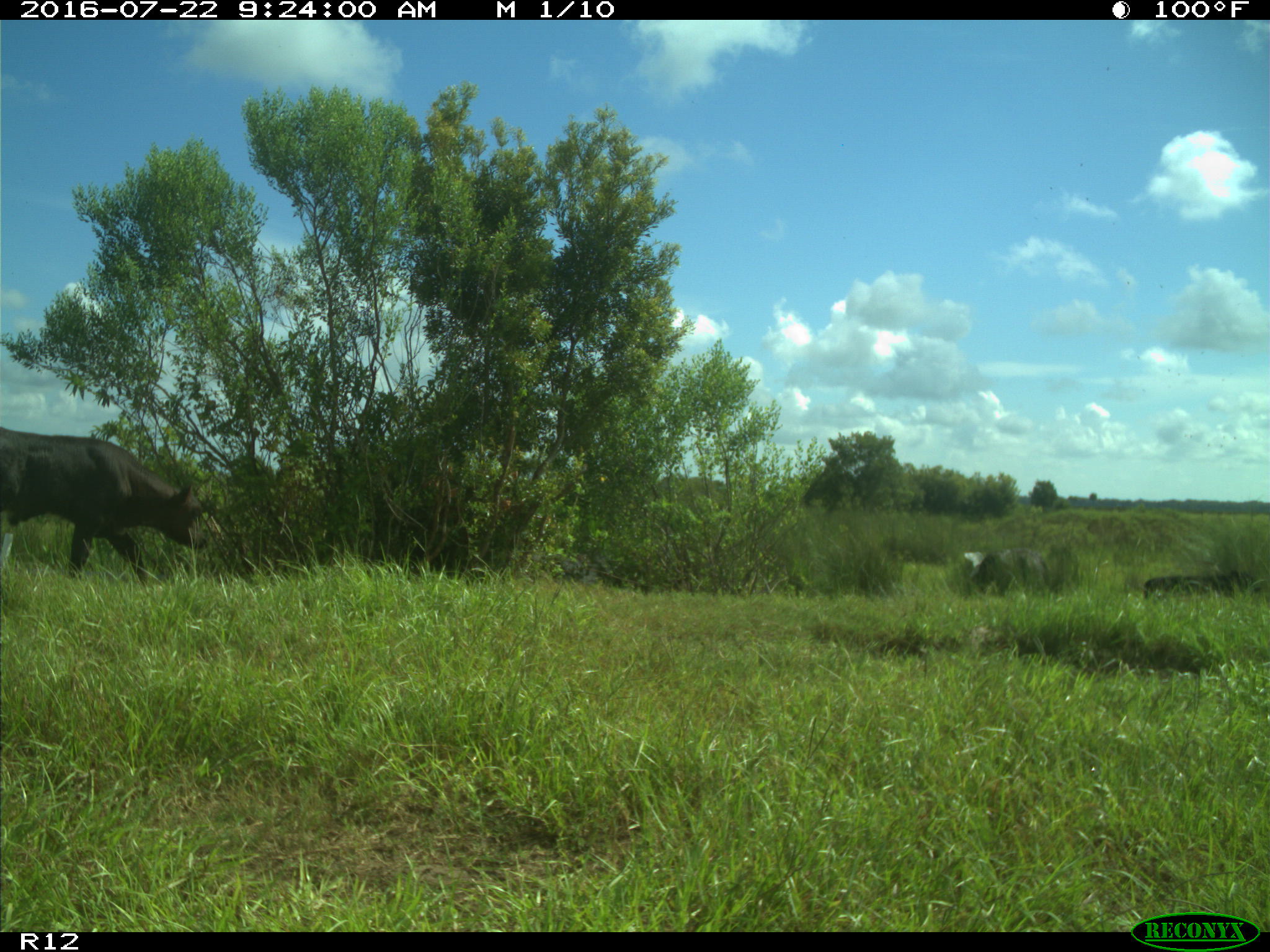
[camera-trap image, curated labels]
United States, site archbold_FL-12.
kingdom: Animalia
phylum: Chordata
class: Mammalia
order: Artiodactyla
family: Bovidae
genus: Bos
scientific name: Bos taurus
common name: domestic cow